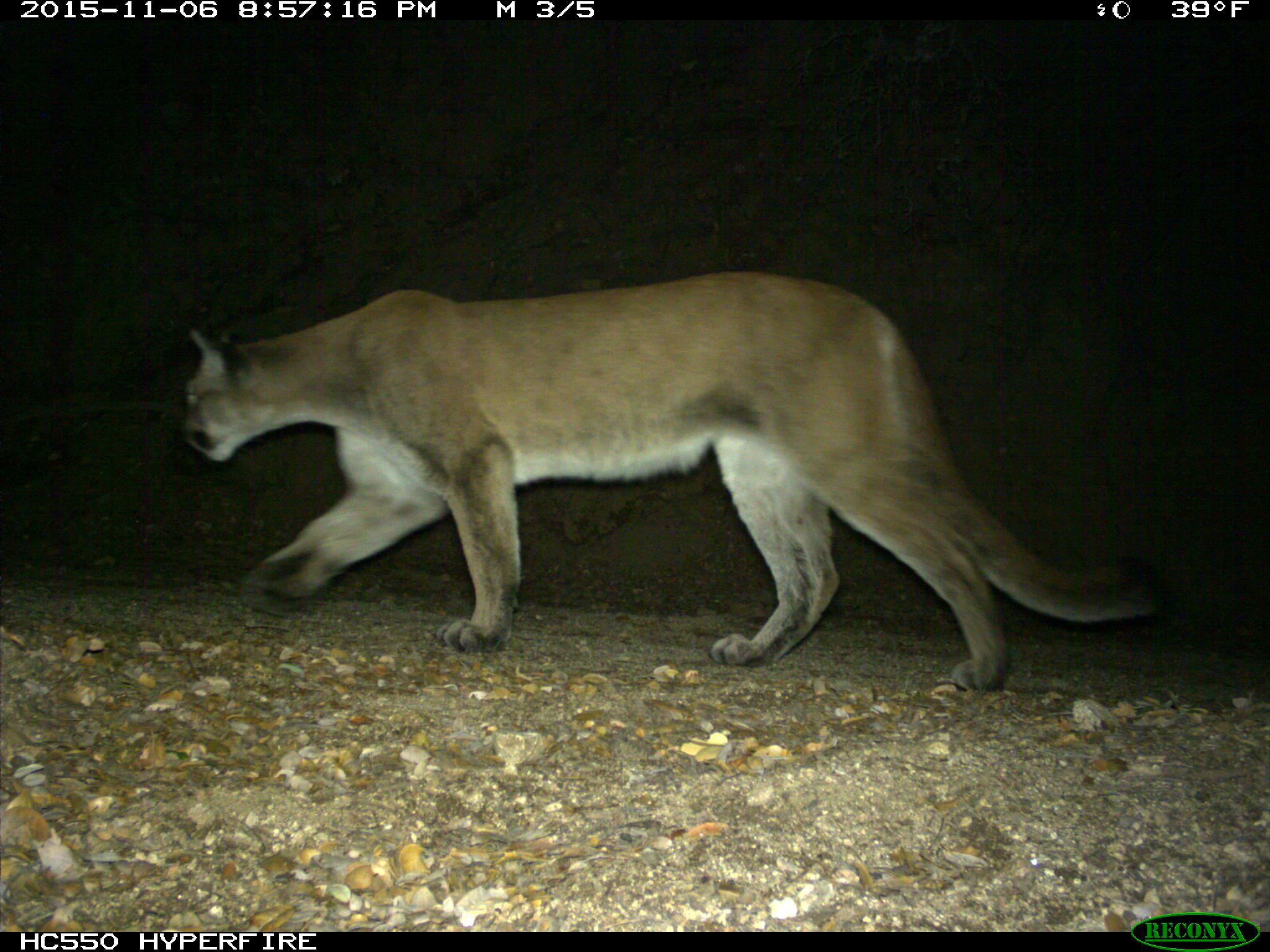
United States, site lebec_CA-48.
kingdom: Animalia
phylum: Chordata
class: Mammalia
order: Carnivora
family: Felidae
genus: Puma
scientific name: Puma concolor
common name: mountain lion